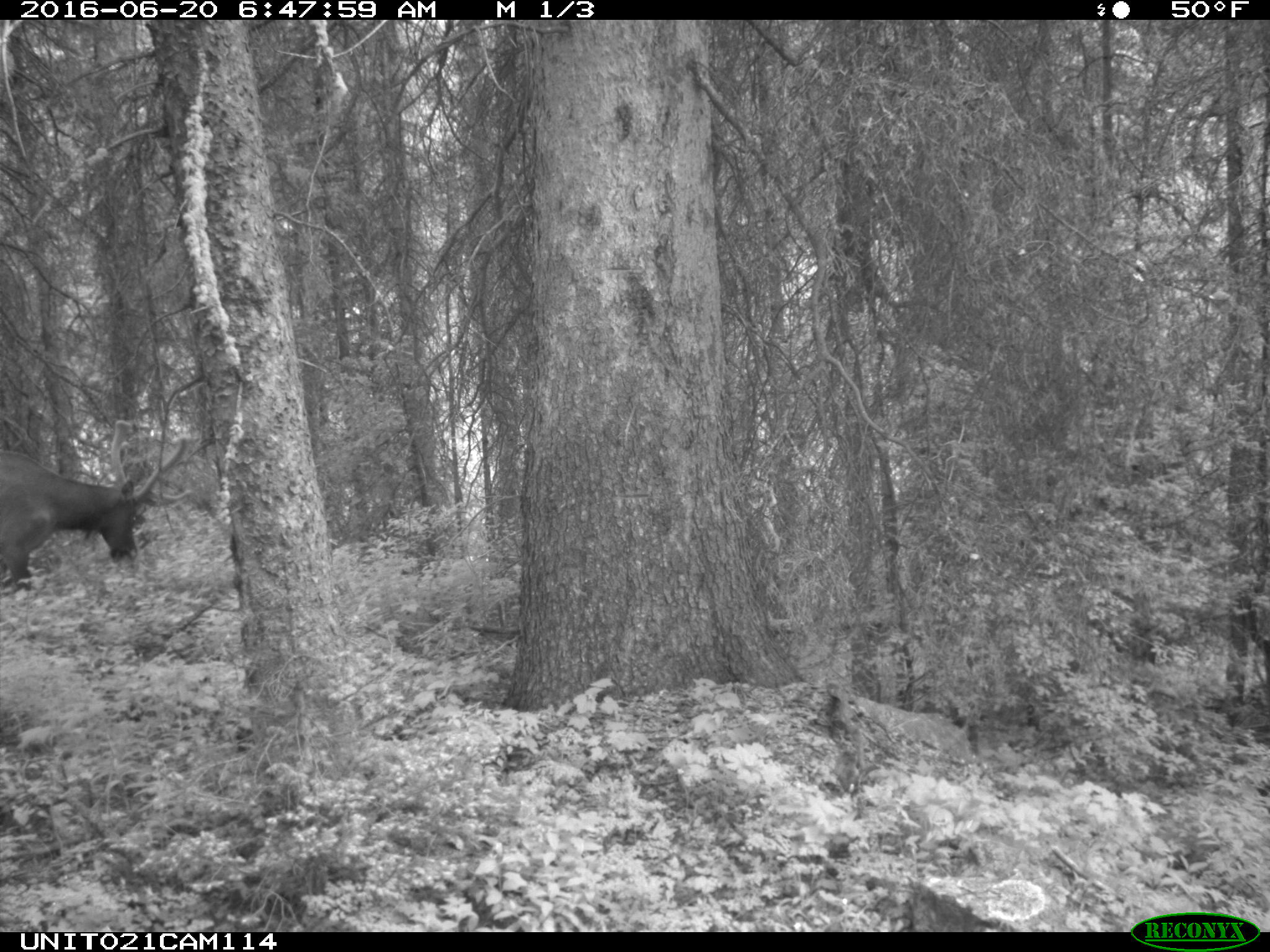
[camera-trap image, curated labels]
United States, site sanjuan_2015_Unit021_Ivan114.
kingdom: Animalia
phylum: Chordata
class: Mammalia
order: Artiodactyla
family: Cervidae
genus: Cervus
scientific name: Cervus elaphus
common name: red deer